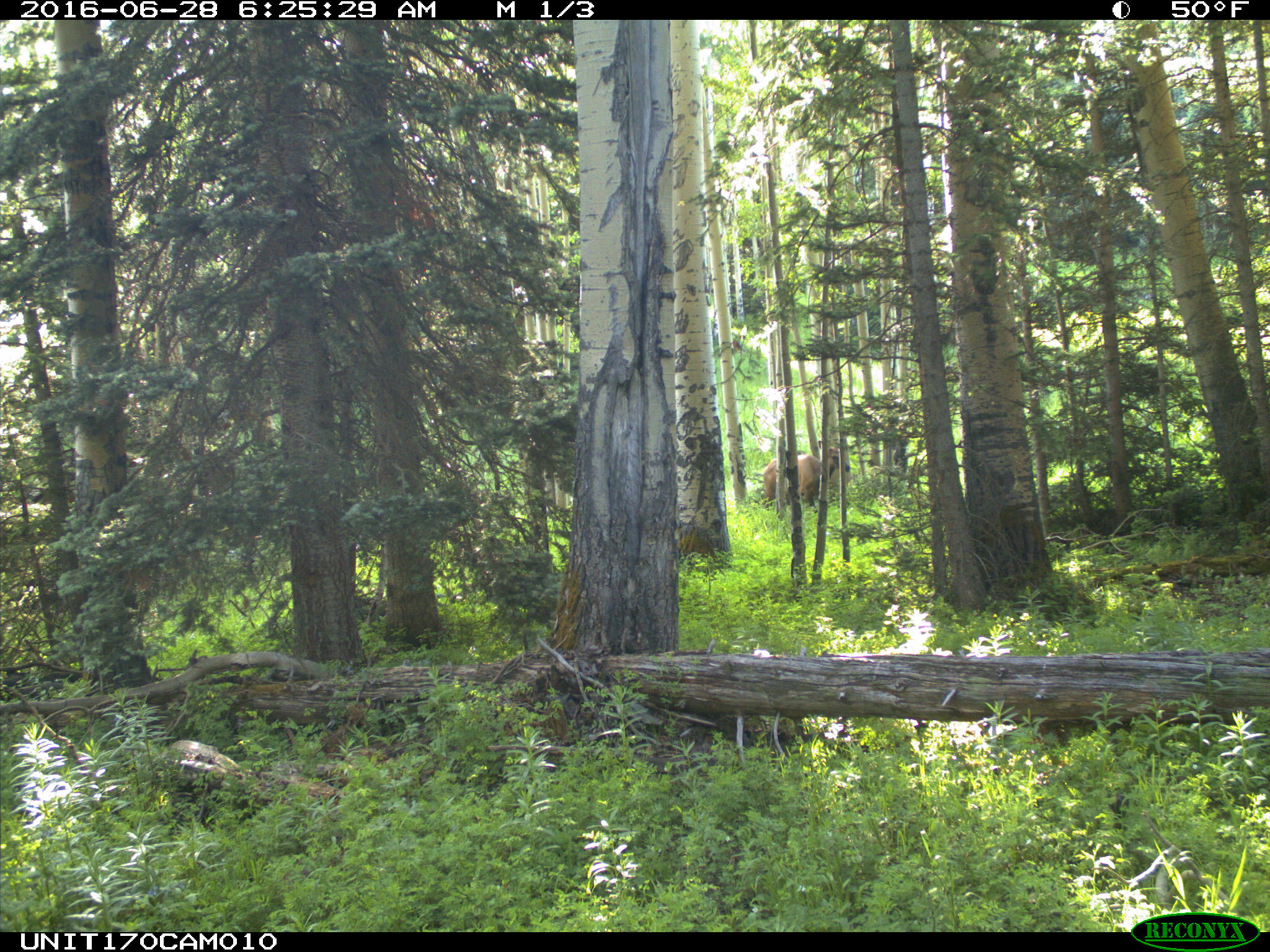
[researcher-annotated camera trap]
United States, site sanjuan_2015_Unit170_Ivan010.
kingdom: Animalia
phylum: Chordata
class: Mammalia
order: Artiodactyla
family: Cervidae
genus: Cervus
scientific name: Cervus elaphus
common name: red deer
Cervus elaphus (red deer).